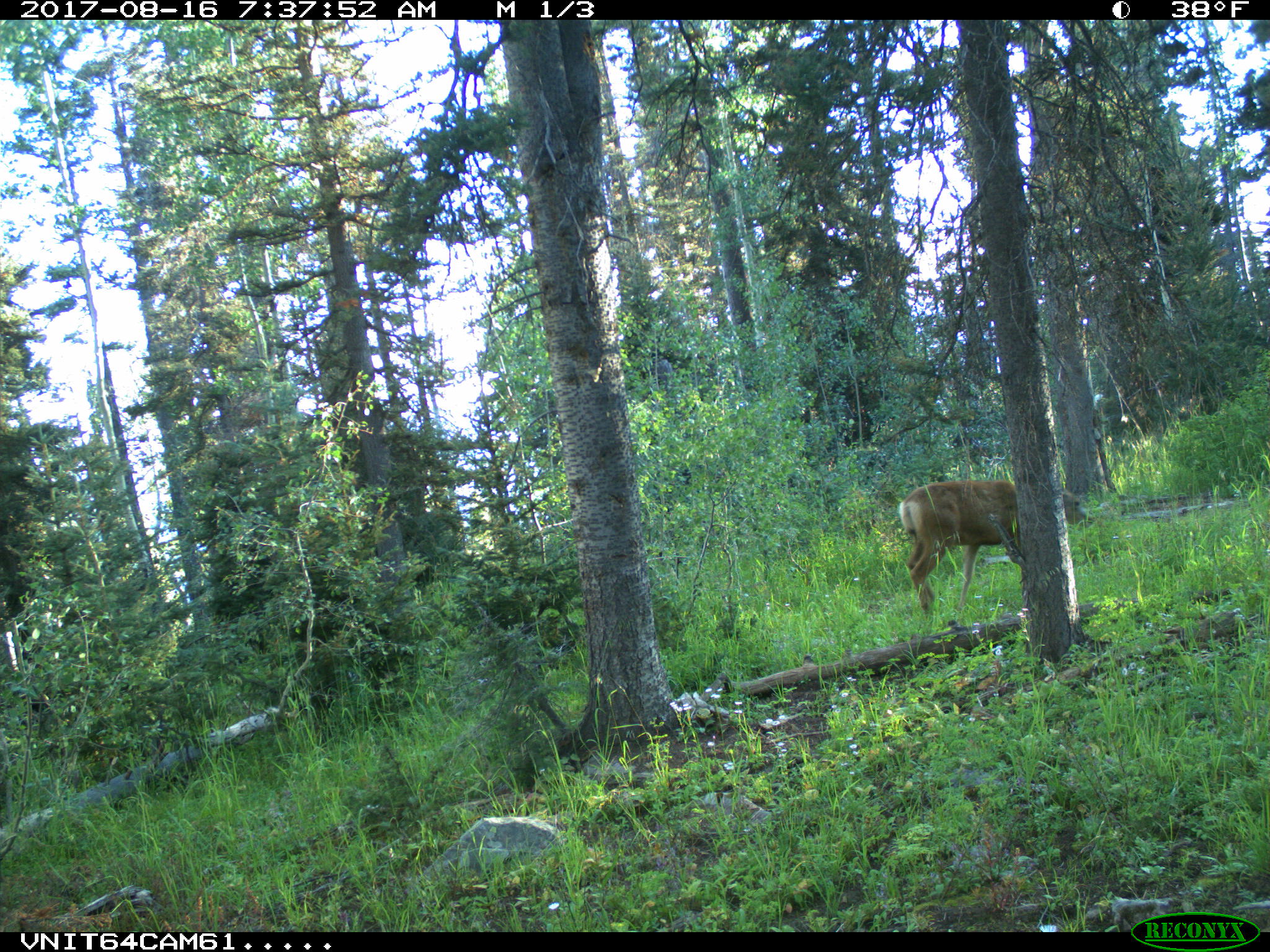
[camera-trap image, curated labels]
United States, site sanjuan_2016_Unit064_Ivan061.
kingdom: Animalia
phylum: Chordata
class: Mammalia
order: Artiodactyla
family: Cervidae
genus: Odocoileus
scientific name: Odocoileus hemionus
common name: mule deer